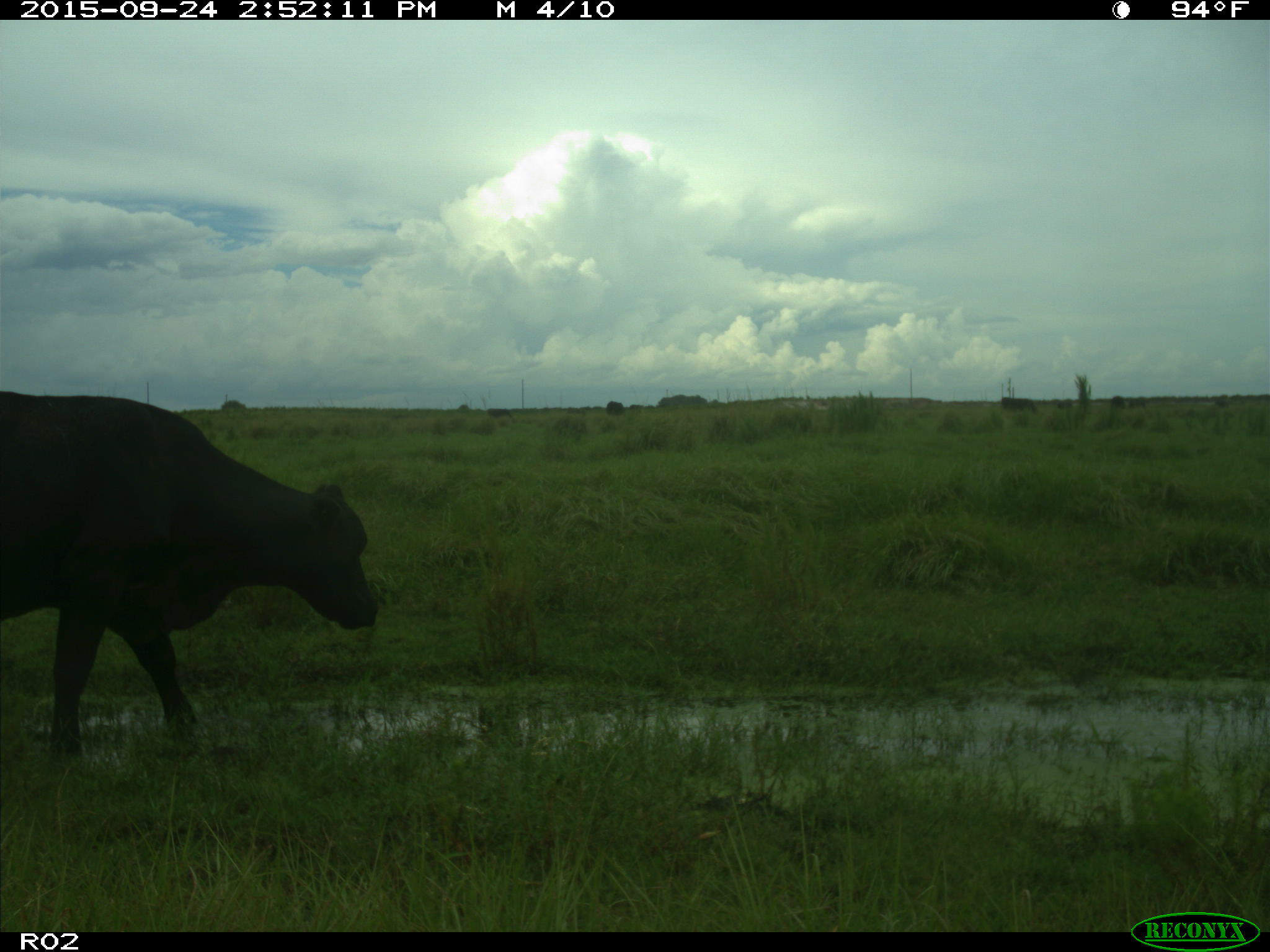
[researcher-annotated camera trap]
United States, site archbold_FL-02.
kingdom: Animalia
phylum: Chordata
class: Mammalia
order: Artiodactyla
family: Bovidae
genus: Bos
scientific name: Bos taurus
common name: domestic cow